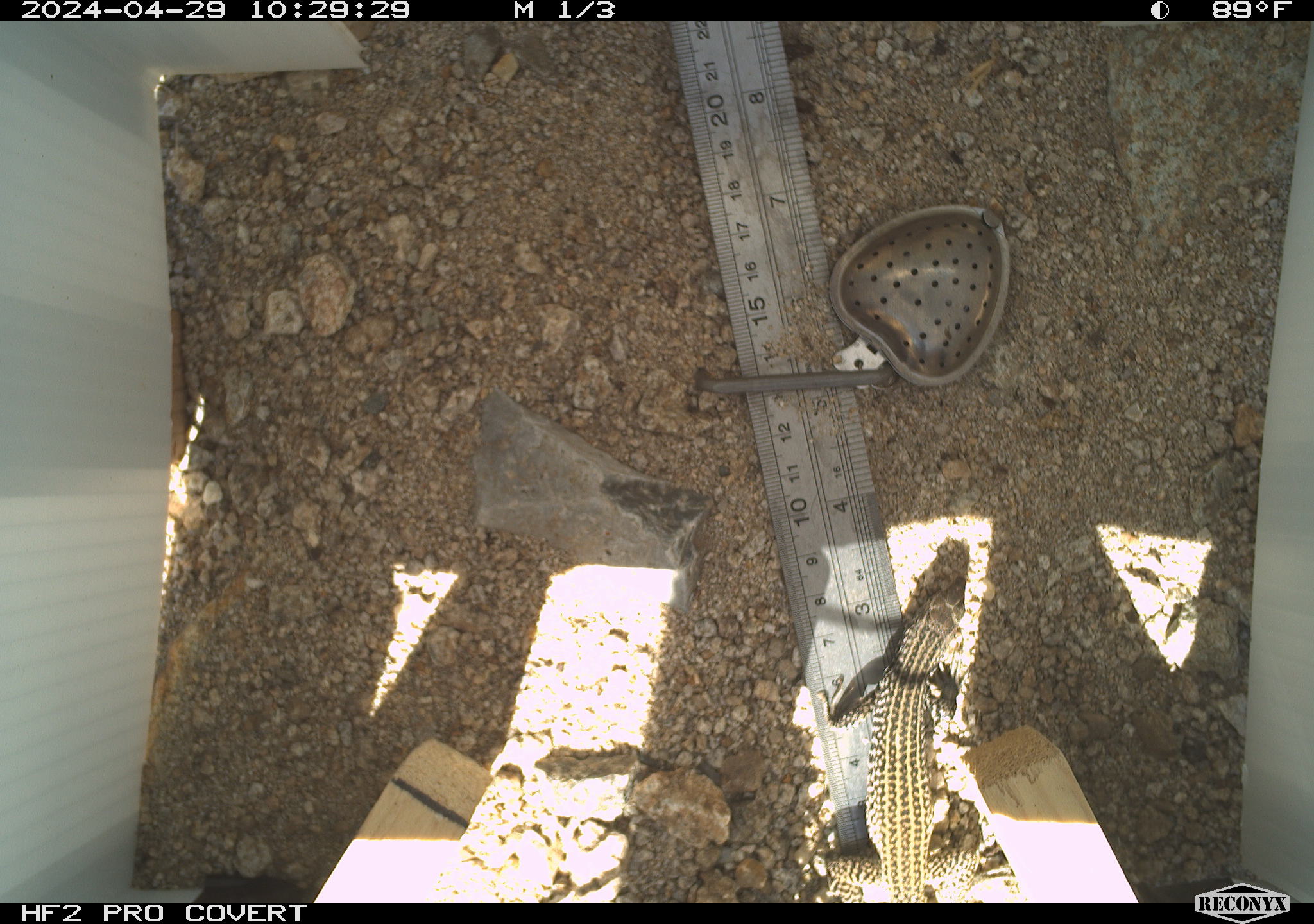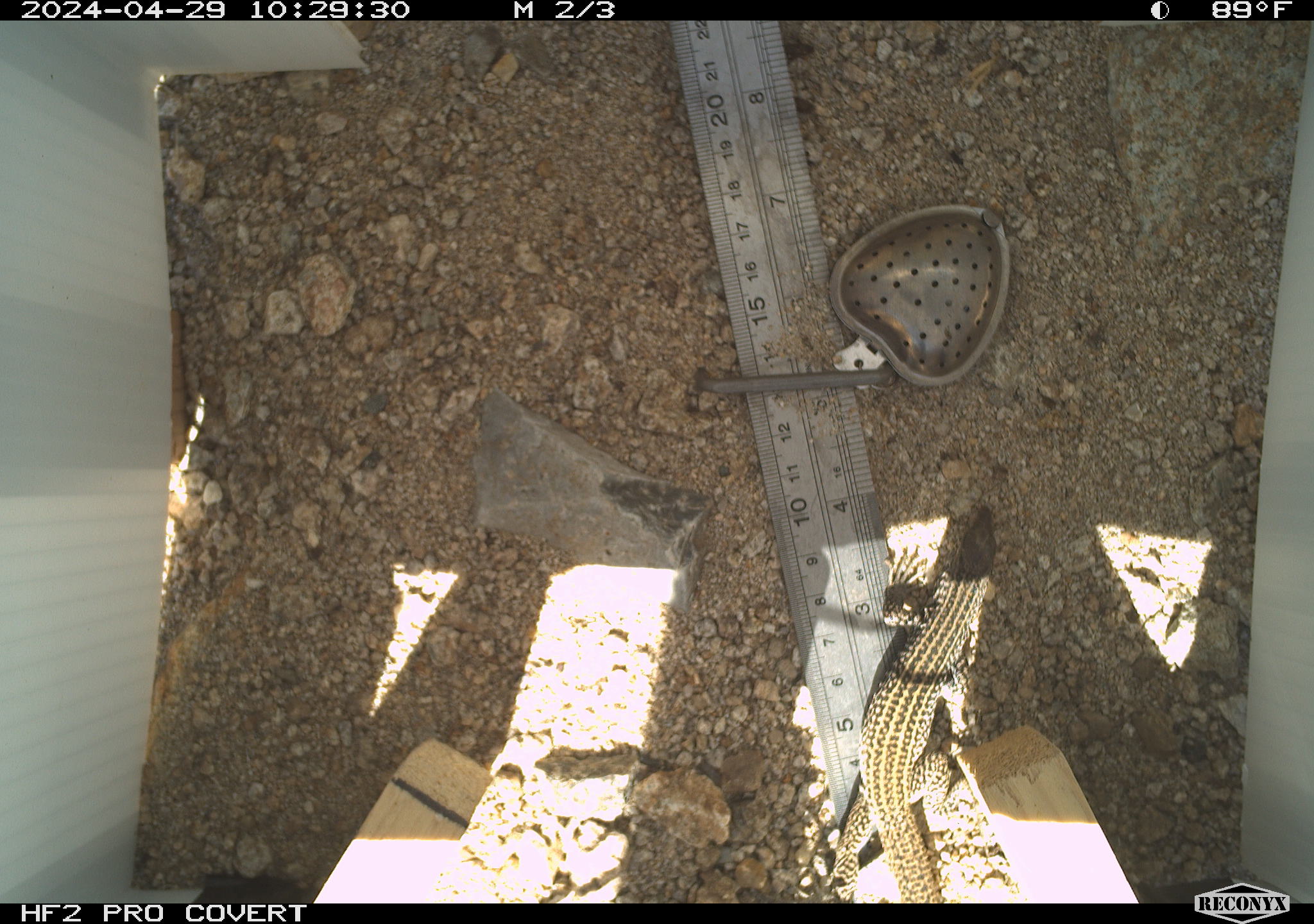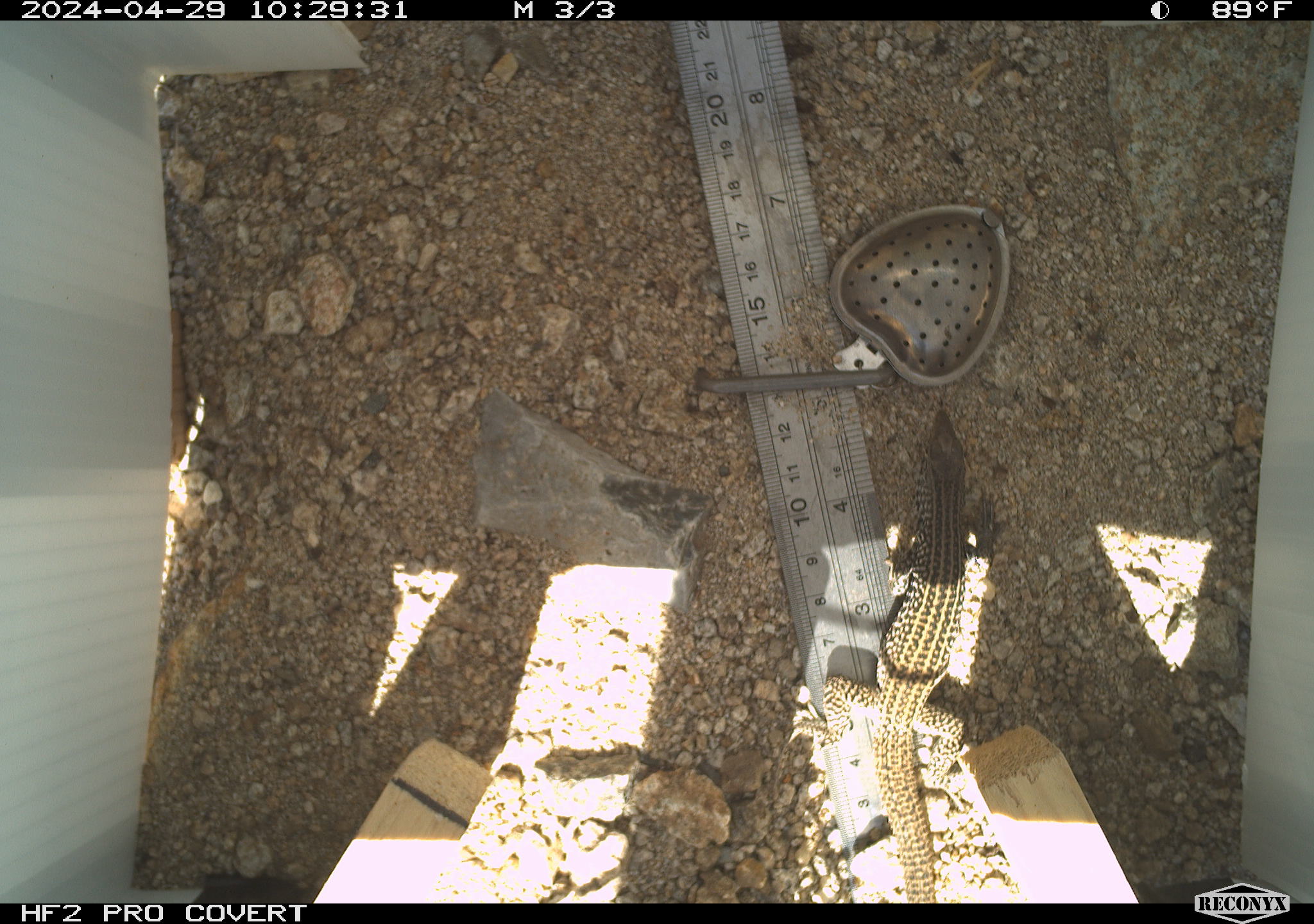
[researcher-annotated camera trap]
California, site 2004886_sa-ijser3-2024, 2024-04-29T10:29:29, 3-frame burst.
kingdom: Animalia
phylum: Chordata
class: Reptilia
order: Squamata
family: Teiidae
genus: Aspidoscelis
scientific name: Aspidoscelis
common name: whiptail lizards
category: aspidoscelis species